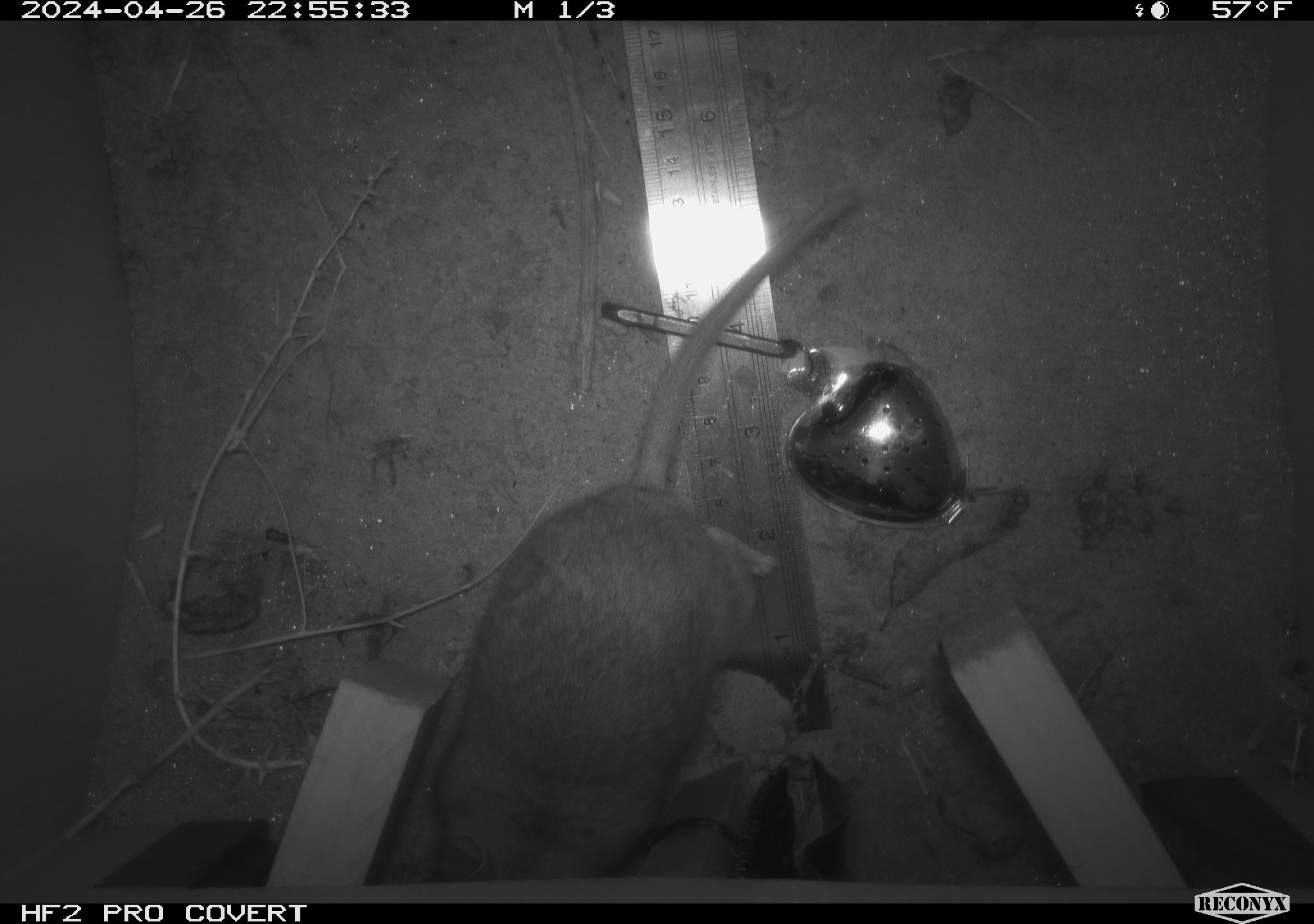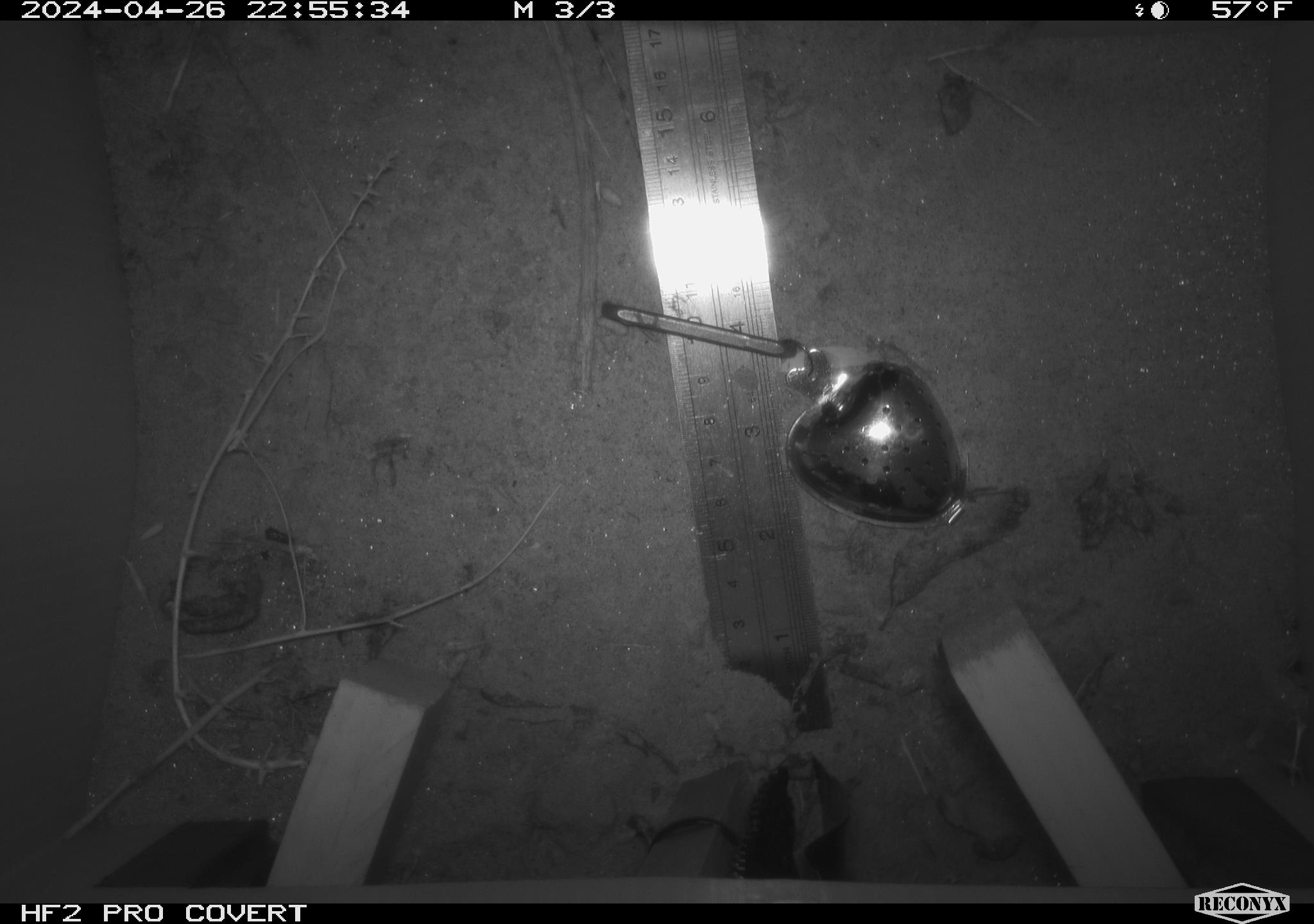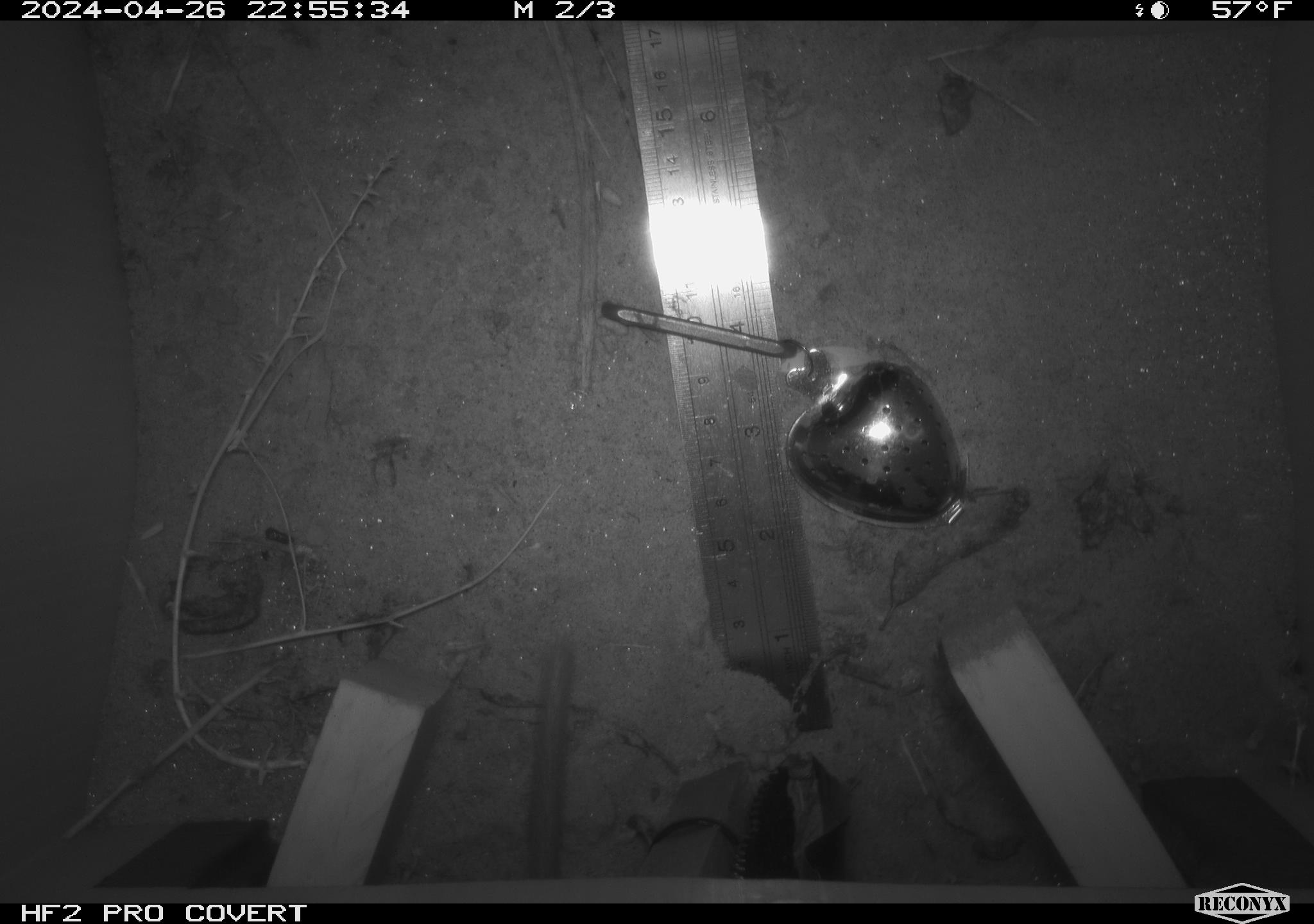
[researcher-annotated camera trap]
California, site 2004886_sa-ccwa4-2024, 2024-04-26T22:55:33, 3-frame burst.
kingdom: Animalia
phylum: Chordata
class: Mammalia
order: Rodentia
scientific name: Rodentia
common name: woodrat or rat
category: woodrat or rat species